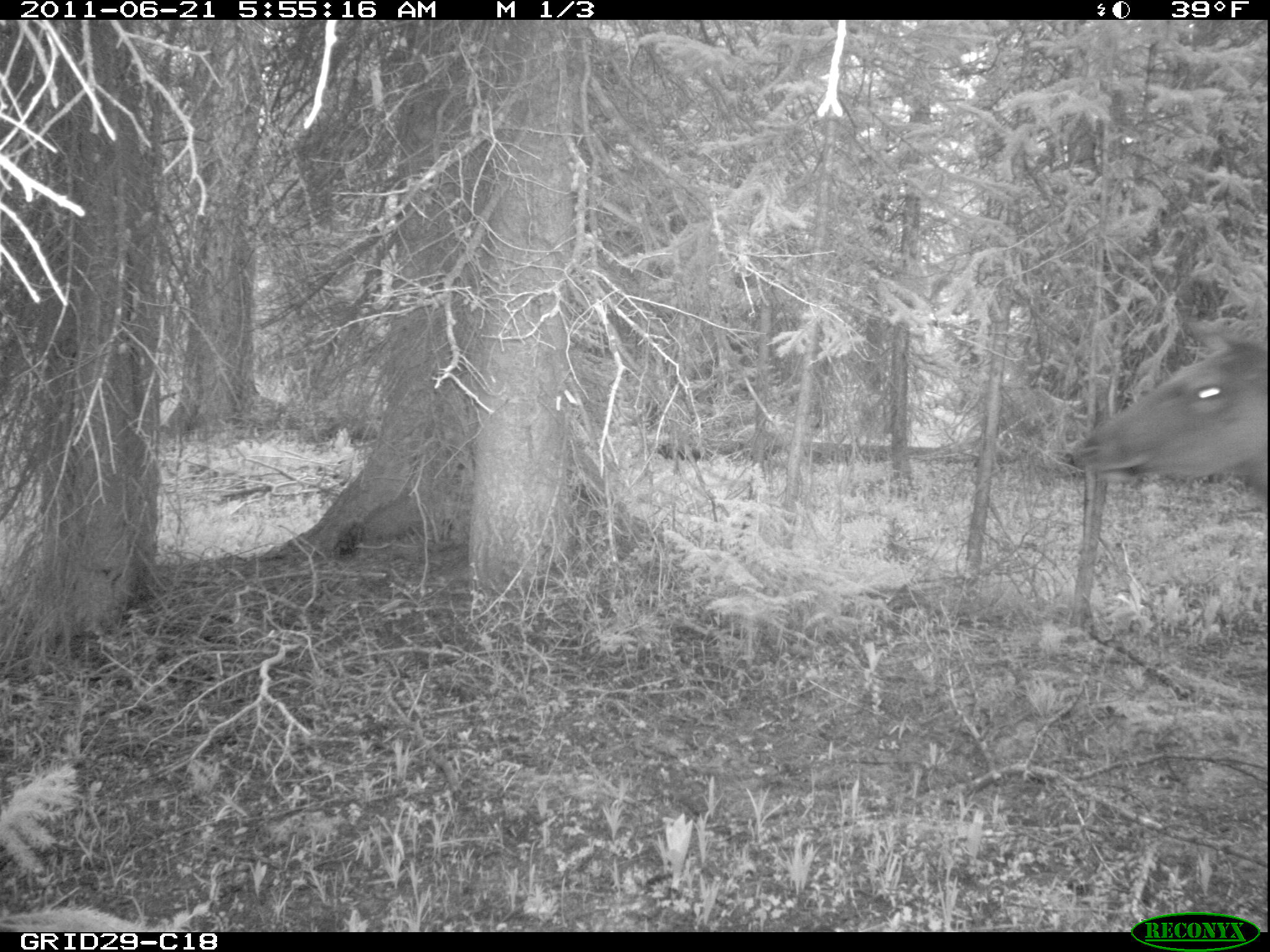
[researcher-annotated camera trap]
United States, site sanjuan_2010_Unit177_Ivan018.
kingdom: Animalia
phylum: Chordata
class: Mammalia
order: Artiodactyla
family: Cervidae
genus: Cervus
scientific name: Cervus elaphus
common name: red deer